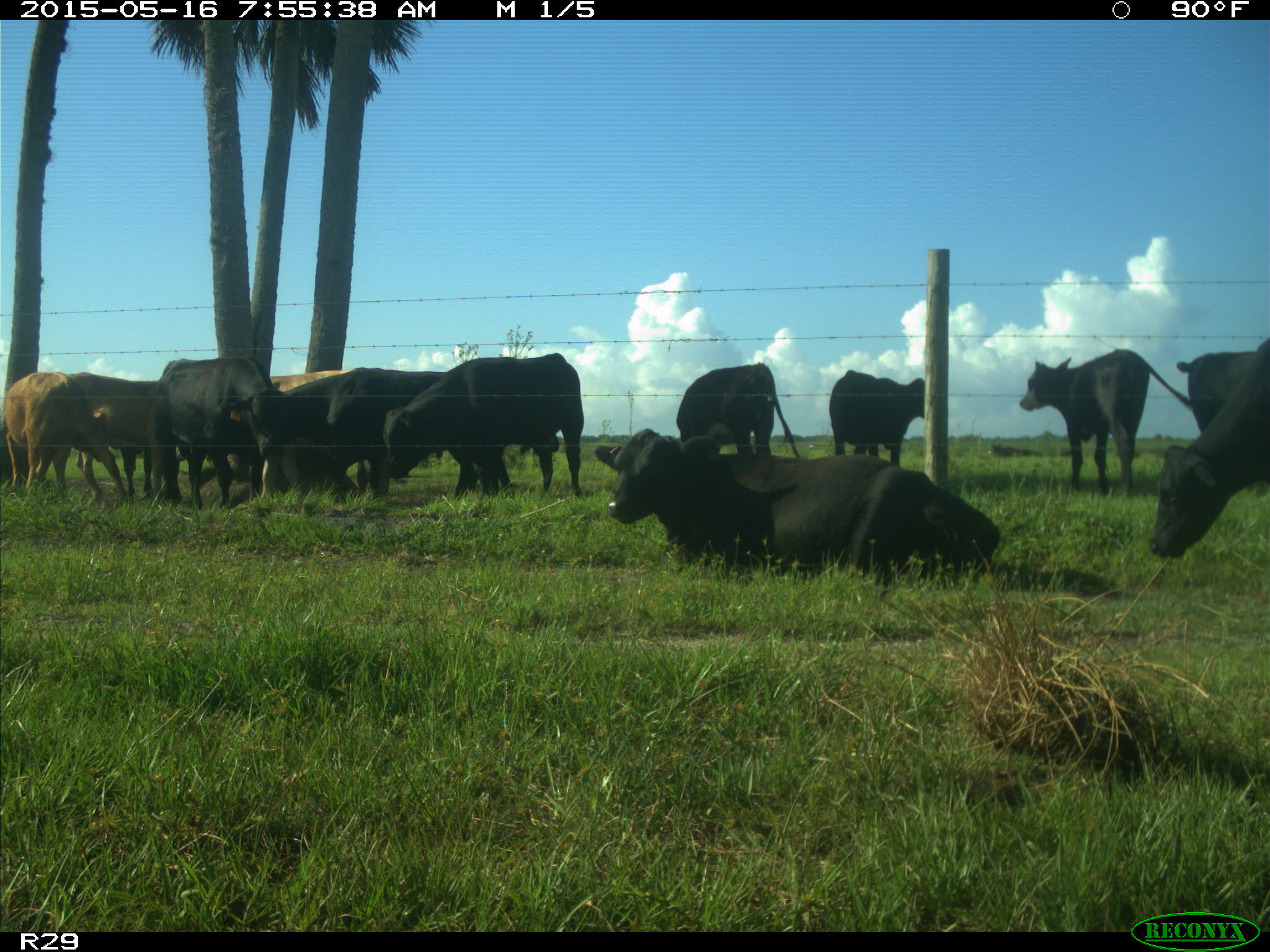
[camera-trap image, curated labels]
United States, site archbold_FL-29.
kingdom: Animalia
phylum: Chordata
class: Mammalia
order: Artiodactyla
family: Bovidae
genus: Bos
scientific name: Bos taurus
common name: domestic cow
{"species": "Bos taurus (domestic cow)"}